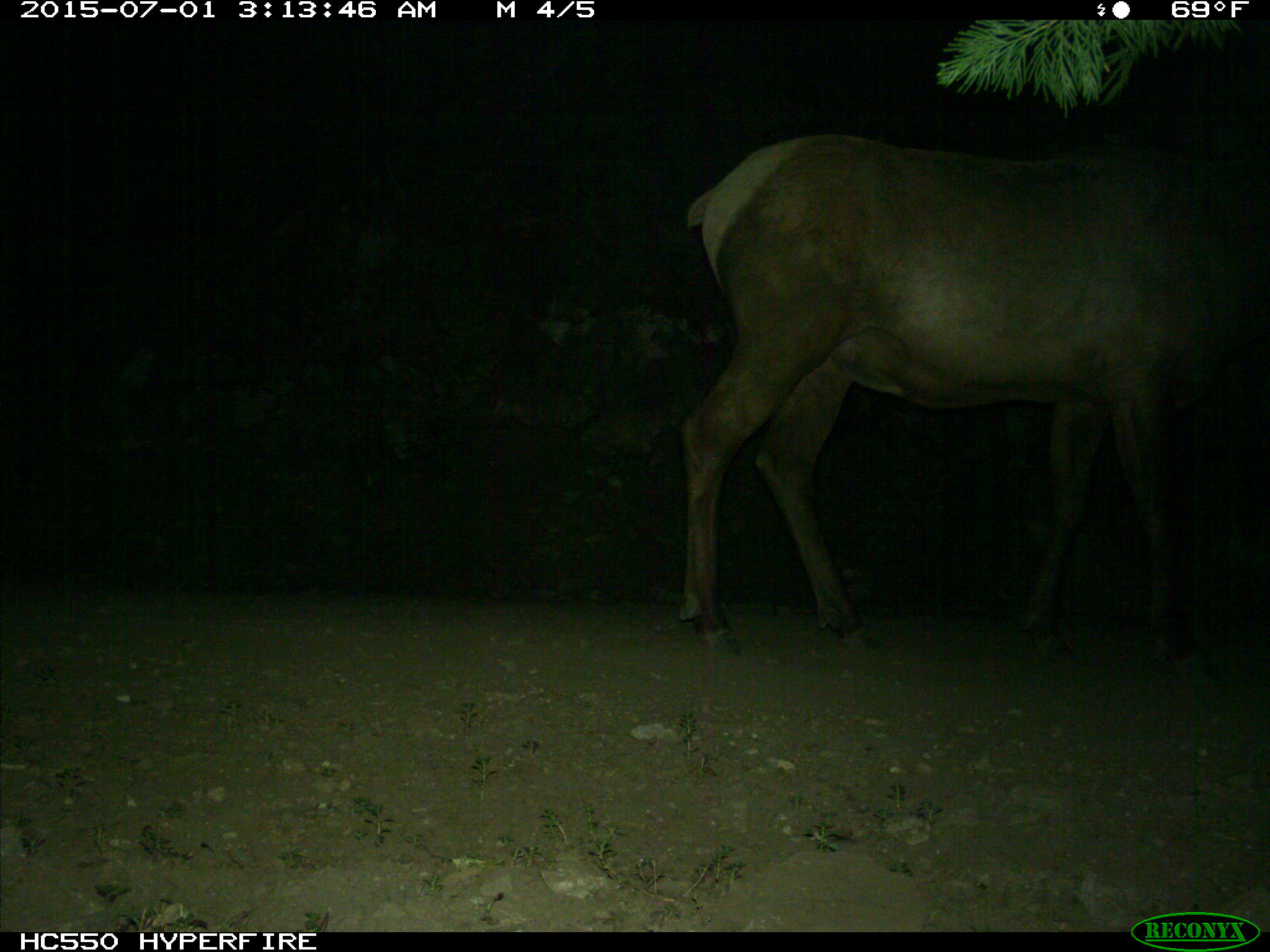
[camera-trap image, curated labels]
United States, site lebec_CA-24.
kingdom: Animalia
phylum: Chordata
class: Mammalia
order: Artiodactyla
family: Cervidae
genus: Cervus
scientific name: Cervus canadensis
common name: elk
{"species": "Cervus canadensis (elk)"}